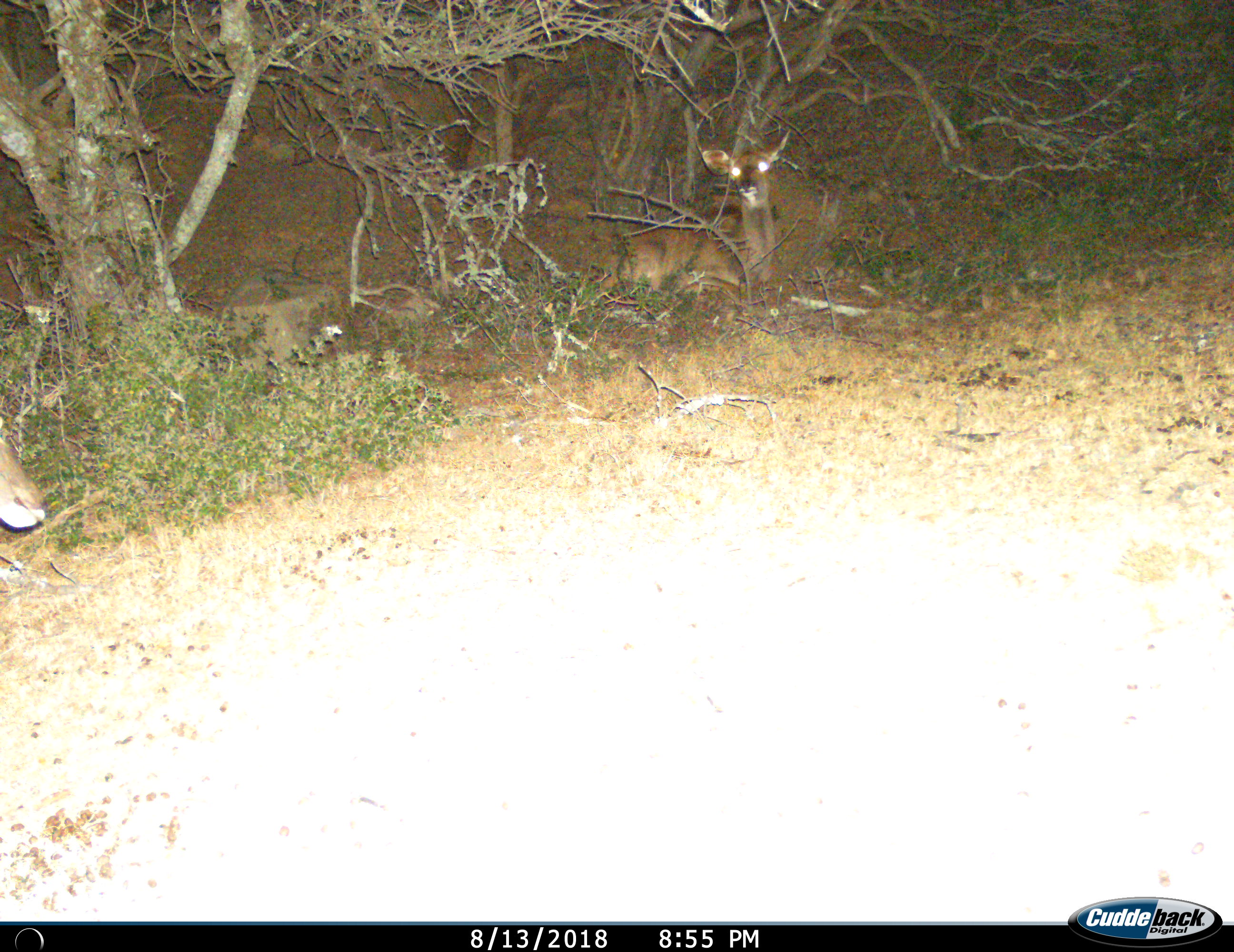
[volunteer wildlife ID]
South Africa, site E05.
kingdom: Animalia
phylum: Chordata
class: Mammalia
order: Artiodactyla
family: Bovidae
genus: Tragelaphus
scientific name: Tragelaphus strepsiceros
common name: greater kudu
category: kudu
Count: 2.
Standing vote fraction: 11%.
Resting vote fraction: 100%.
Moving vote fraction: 22%.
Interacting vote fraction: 0%.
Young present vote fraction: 0%.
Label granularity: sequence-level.